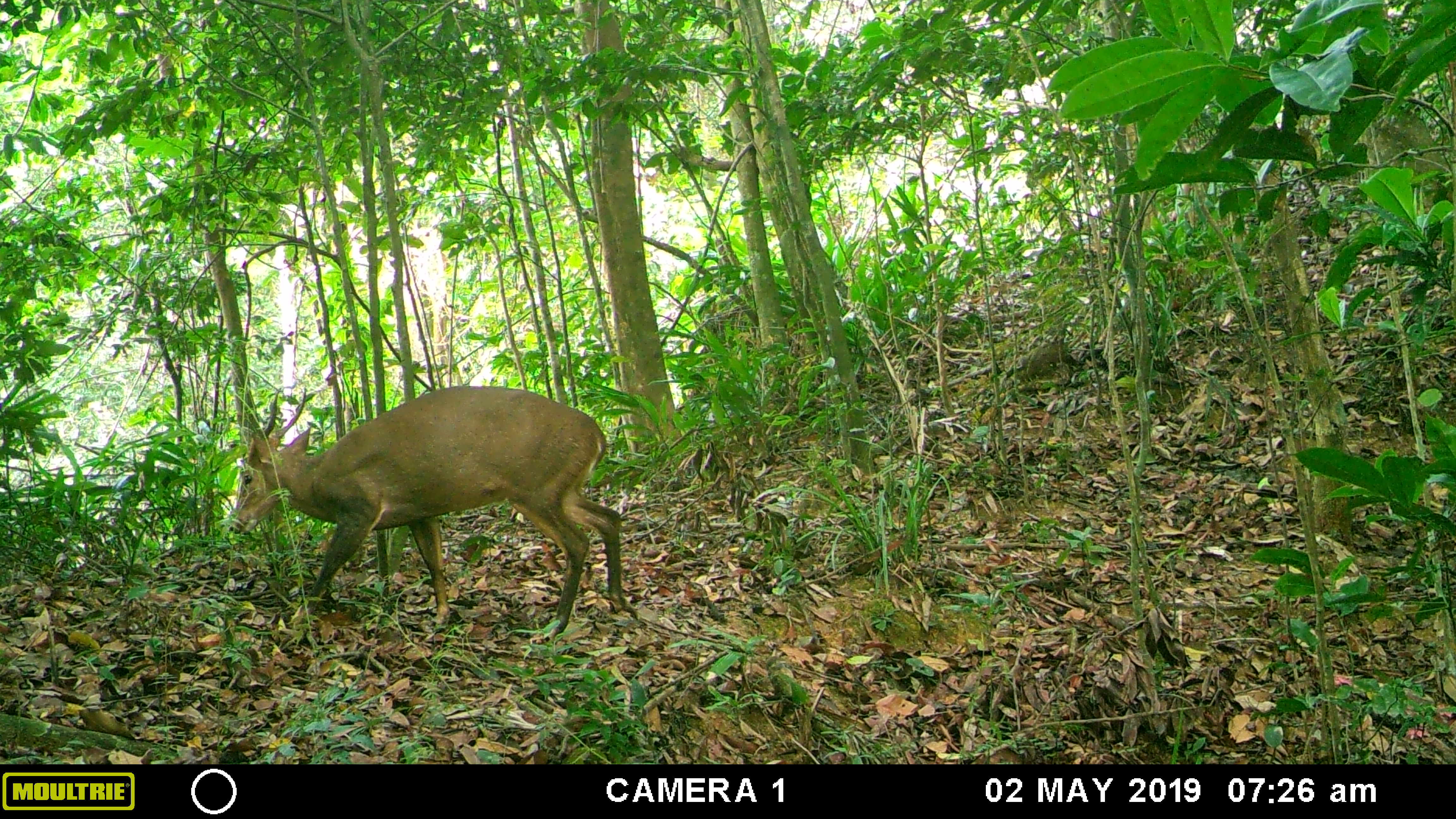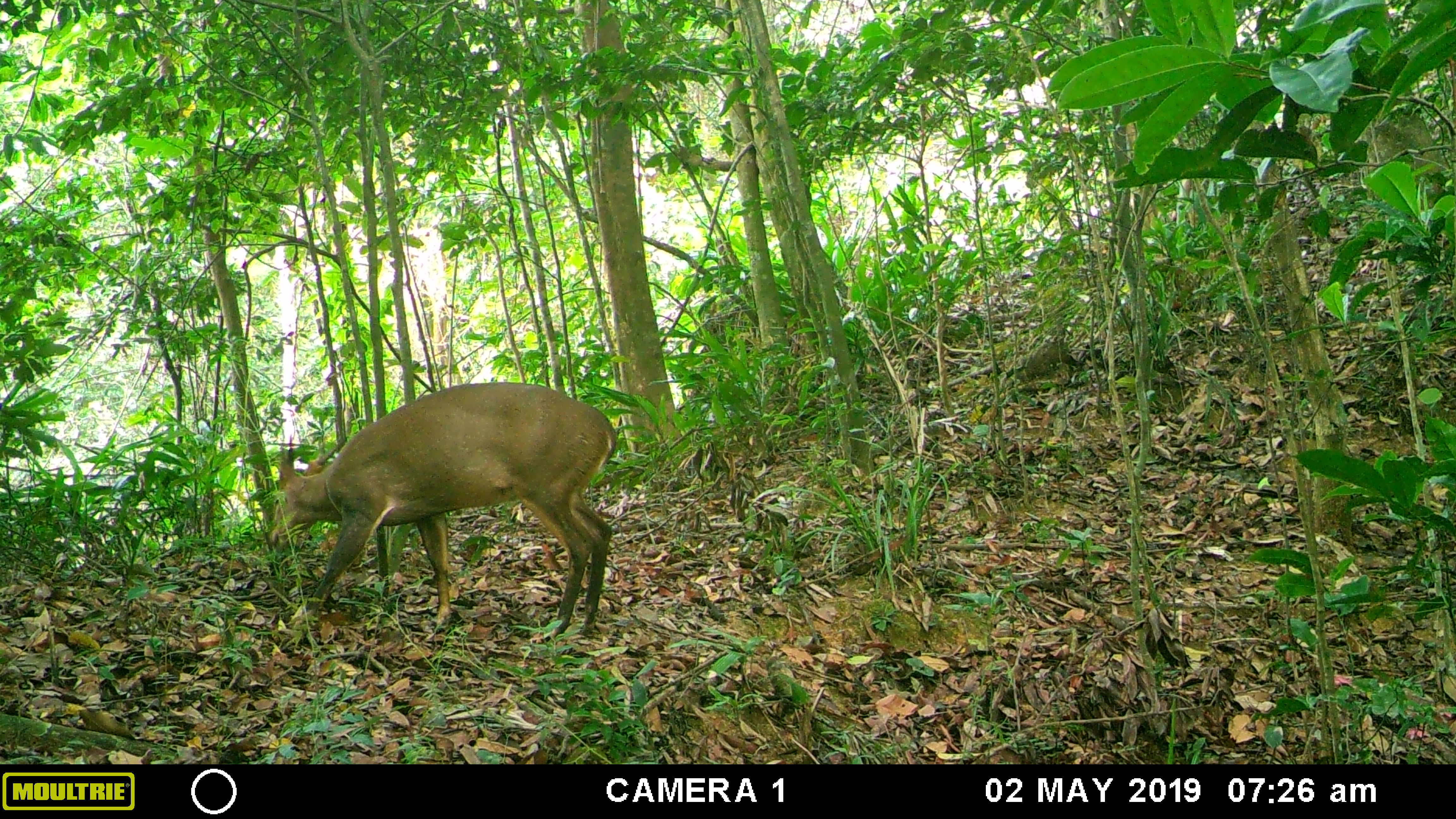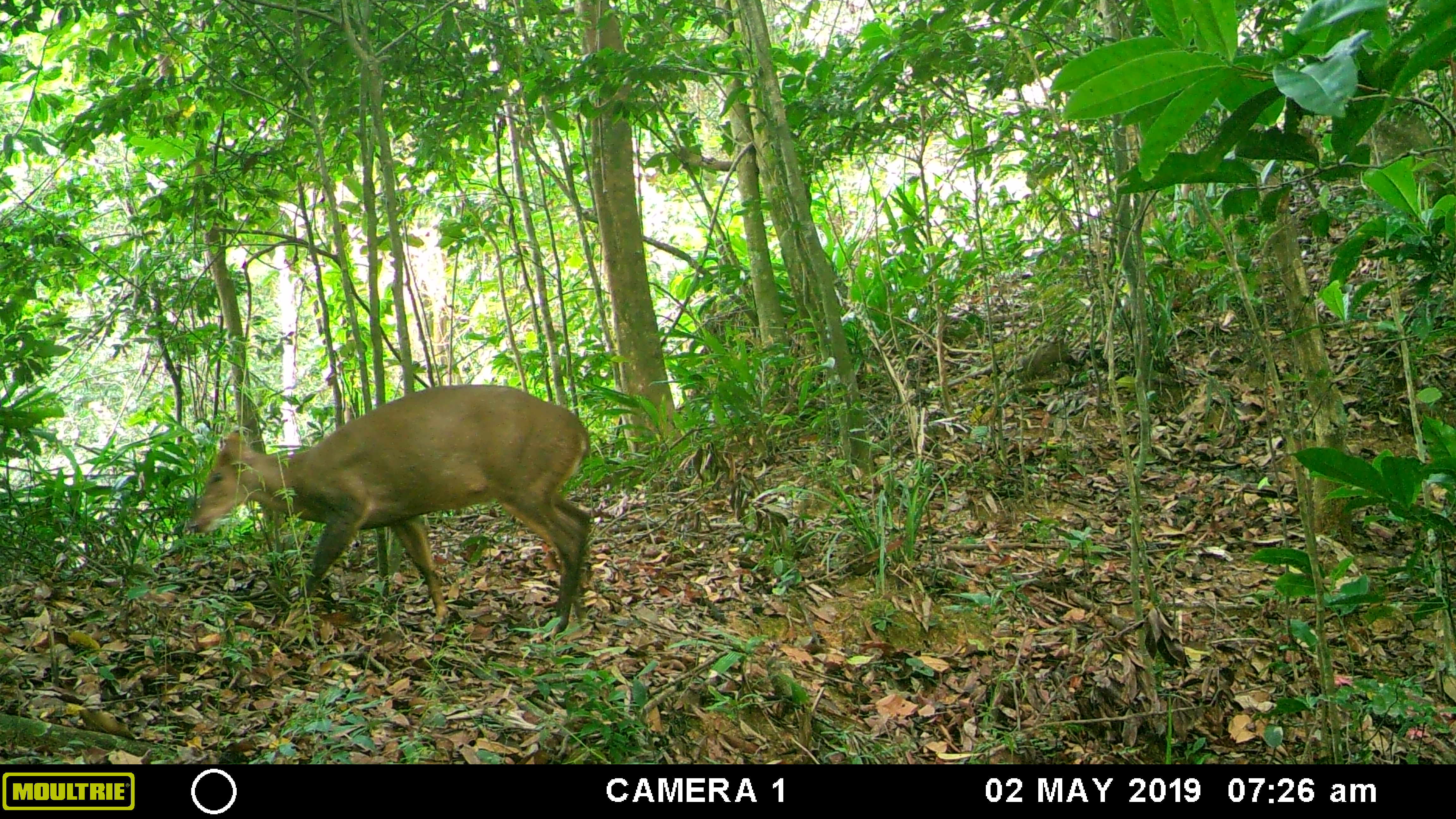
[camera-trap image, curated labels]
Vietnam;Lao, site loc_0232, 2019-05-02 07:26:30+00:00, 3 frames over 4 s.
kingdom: Animalia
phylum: Chordata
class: Mammalia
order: Artiodactyla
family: Cervidae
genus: Muntiacus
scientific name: Muntiacus vuquangensis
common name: large-antlered muntjac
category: large antlered muntjac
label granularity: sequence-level